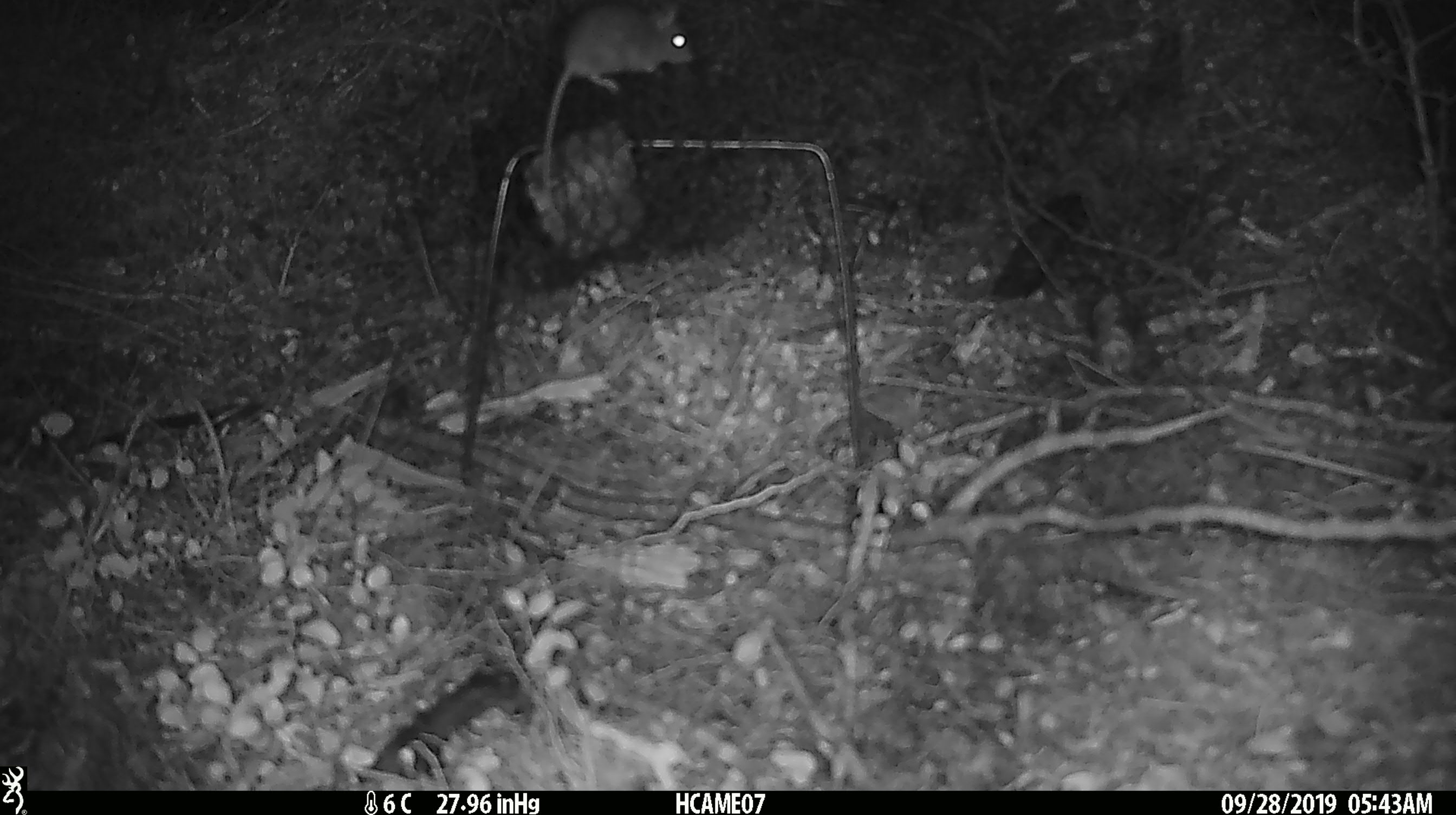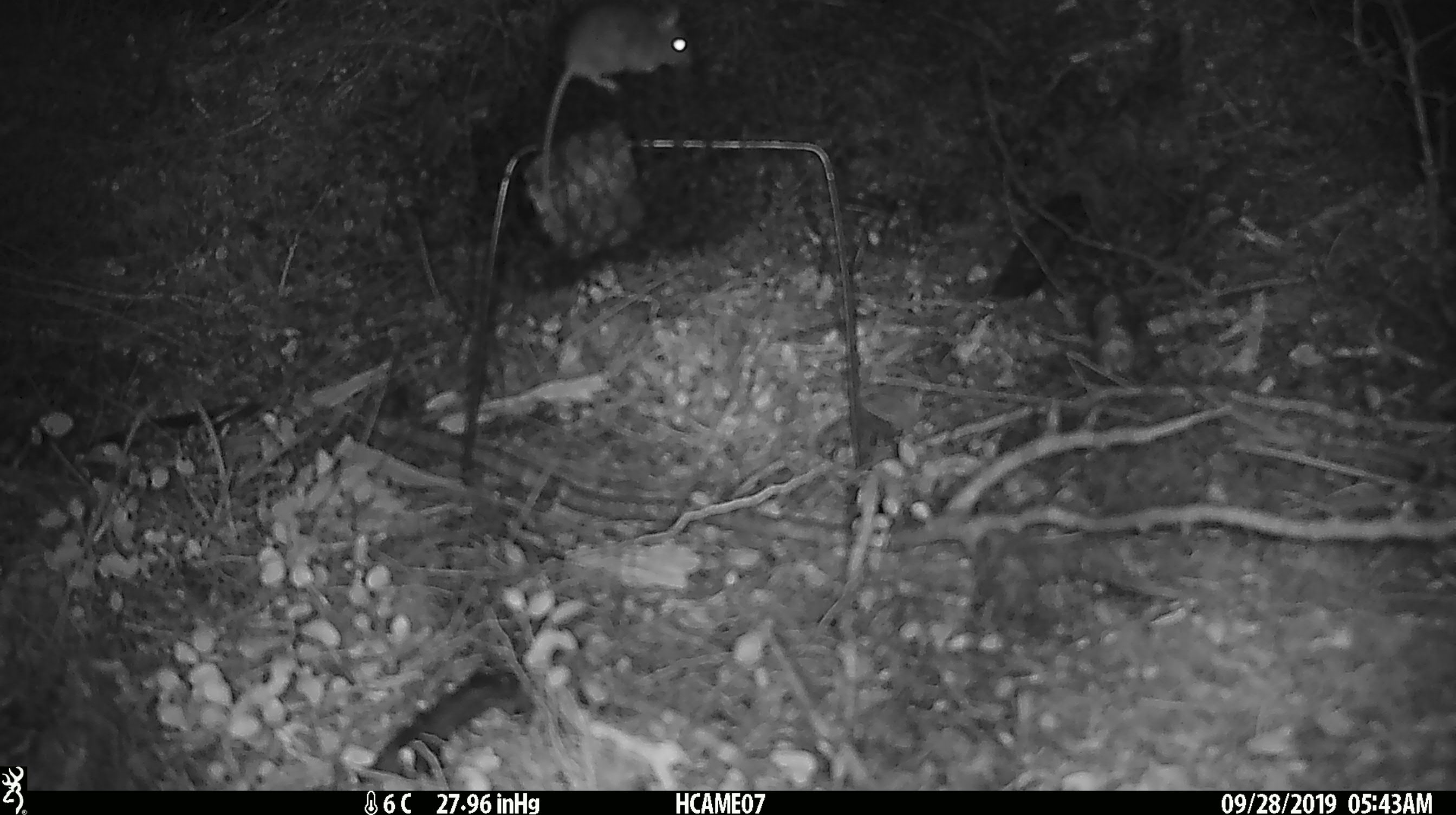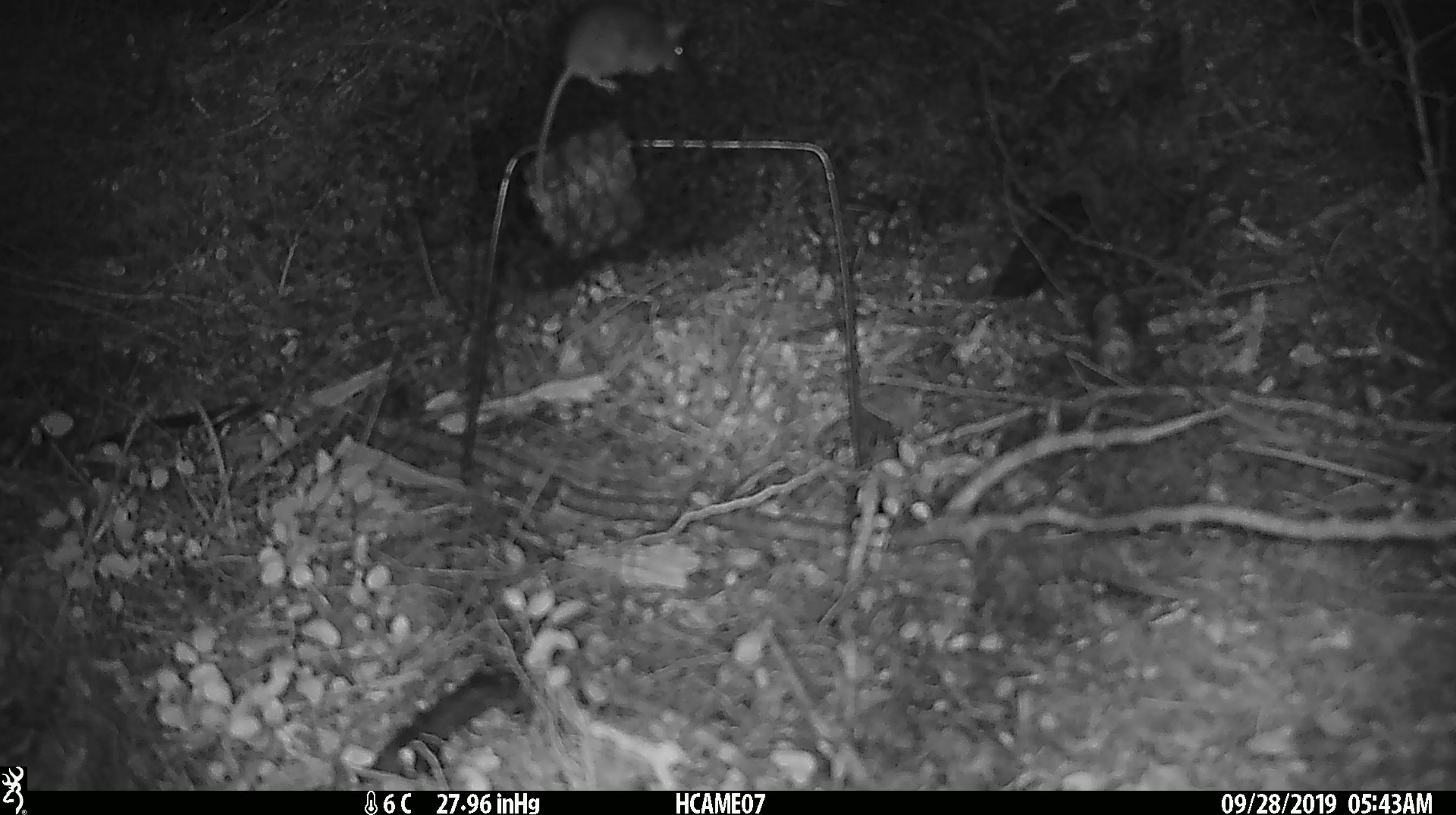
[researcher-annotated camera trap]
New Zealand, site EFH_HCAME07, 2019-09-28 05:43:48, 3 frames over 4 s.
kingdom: Animalia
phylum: Chordata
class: Mammalia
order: Rodentia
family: Muridae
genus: Mus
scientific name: Mus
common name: mouse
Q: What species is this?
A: Mouse (Mus).